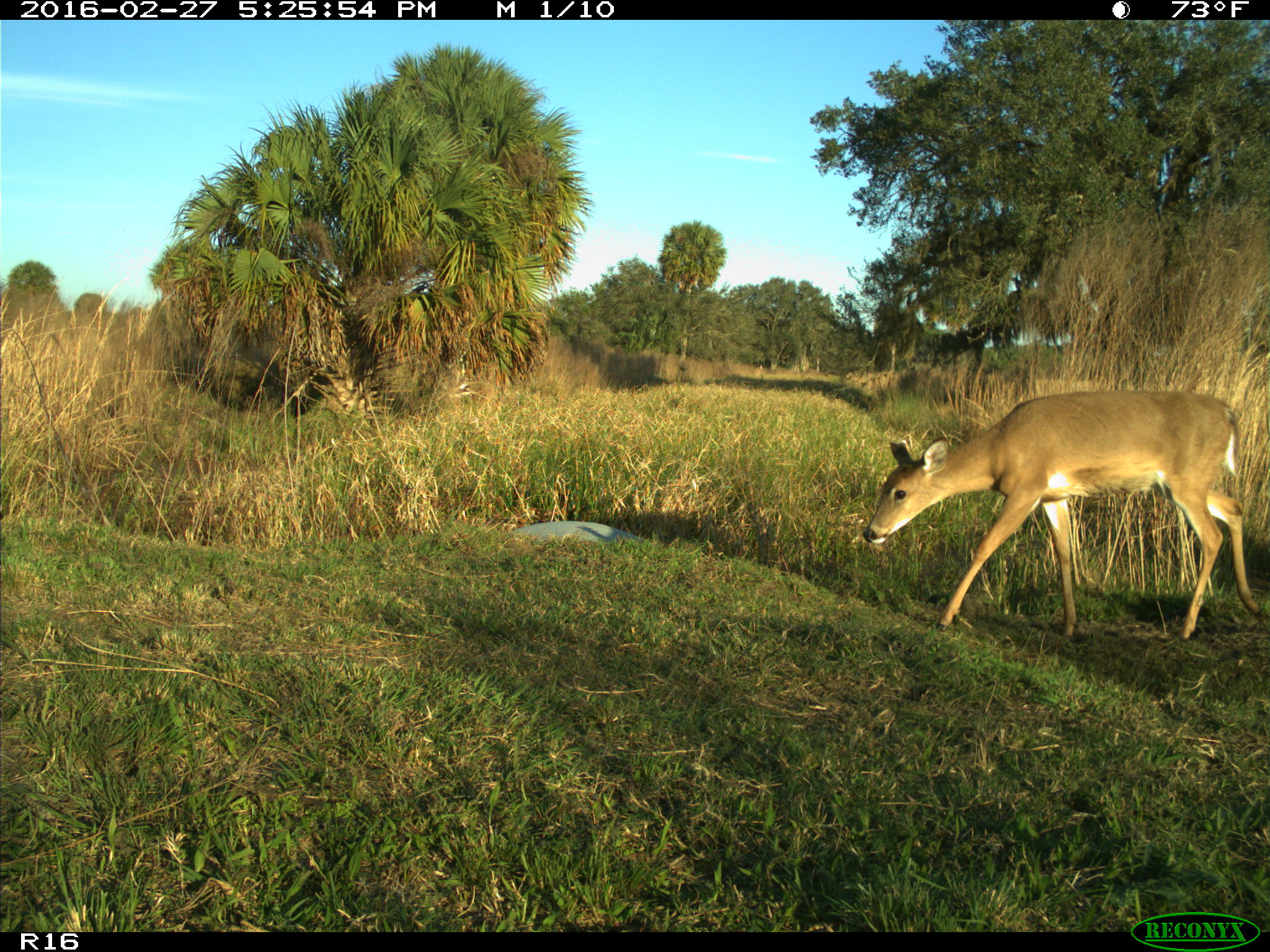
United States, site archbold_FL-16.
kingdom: Animalia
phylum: Chordata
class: Mammalia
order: Artiodactyla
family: Cervidae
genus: Odocoileus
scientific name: Odocoileus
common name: deer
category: unidentified deer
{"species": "unidentified deer (deer) (Odocoileus)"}